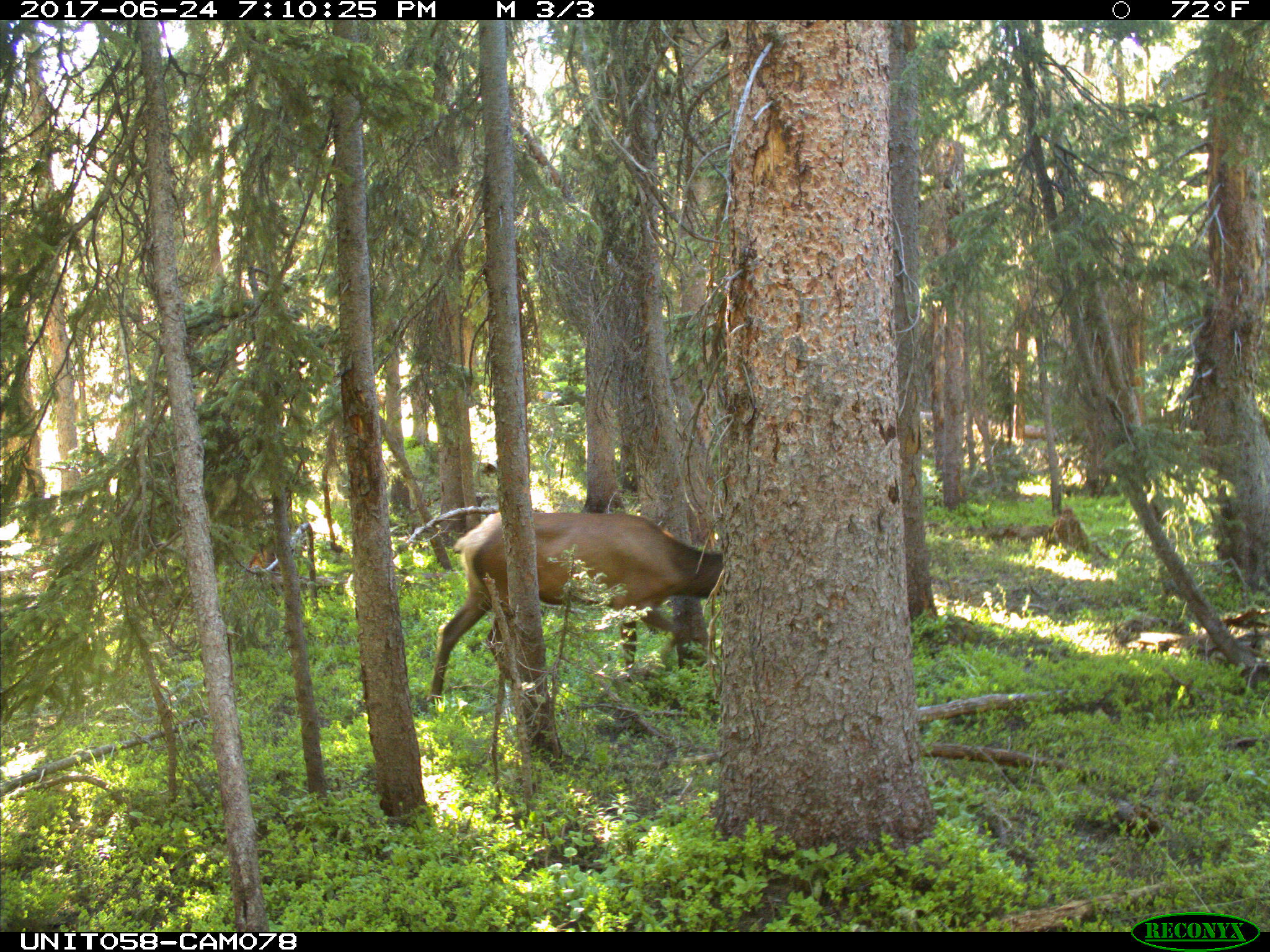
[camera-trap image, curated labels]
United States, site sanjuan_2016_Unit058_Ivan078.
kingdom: Animalia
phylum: Chordata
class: Mammalia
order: Artiodactyla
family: Cervidae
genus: Cervus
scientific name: Cervus elaphus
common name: red deer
Cervus elaphus (red deer).